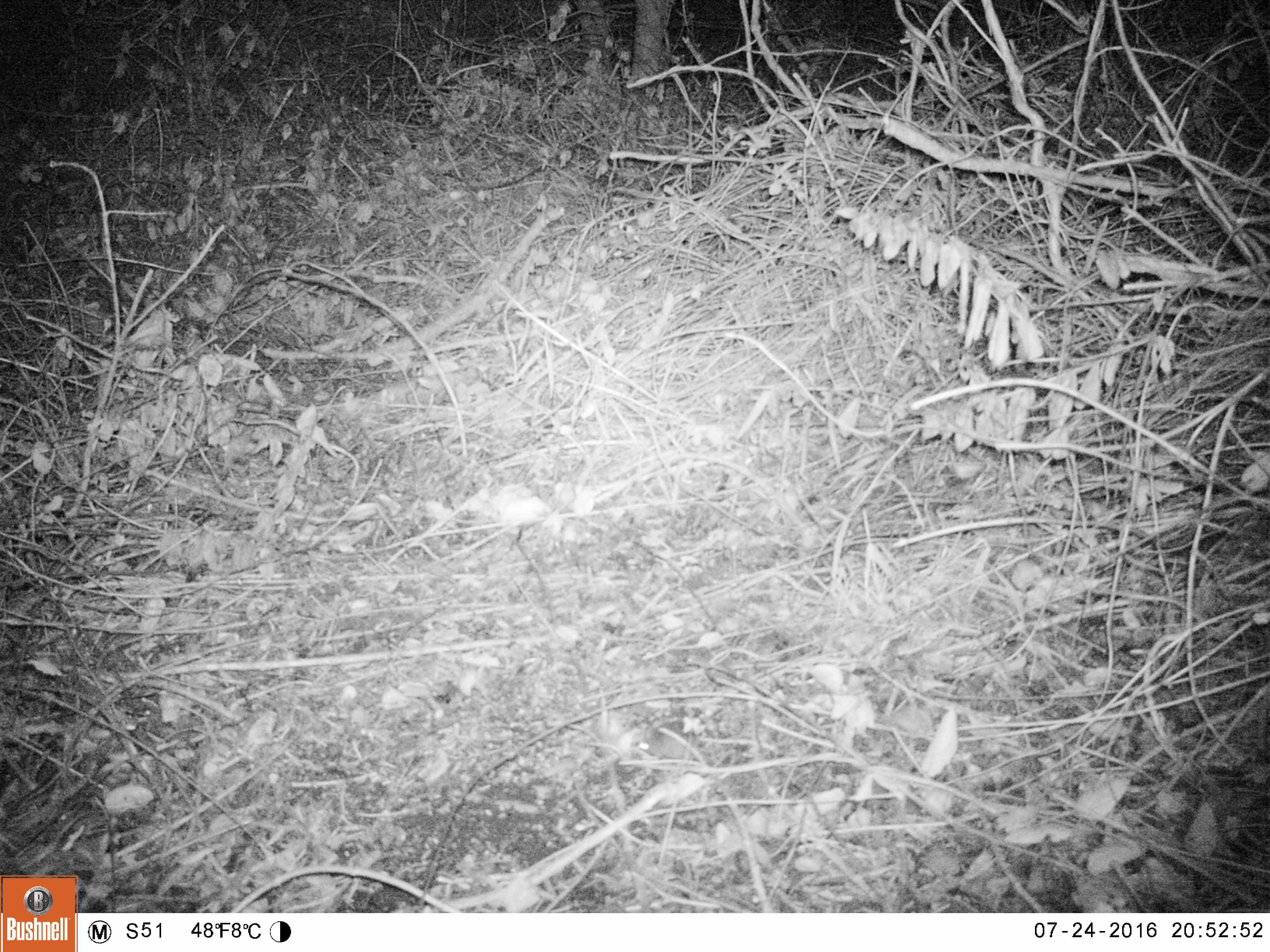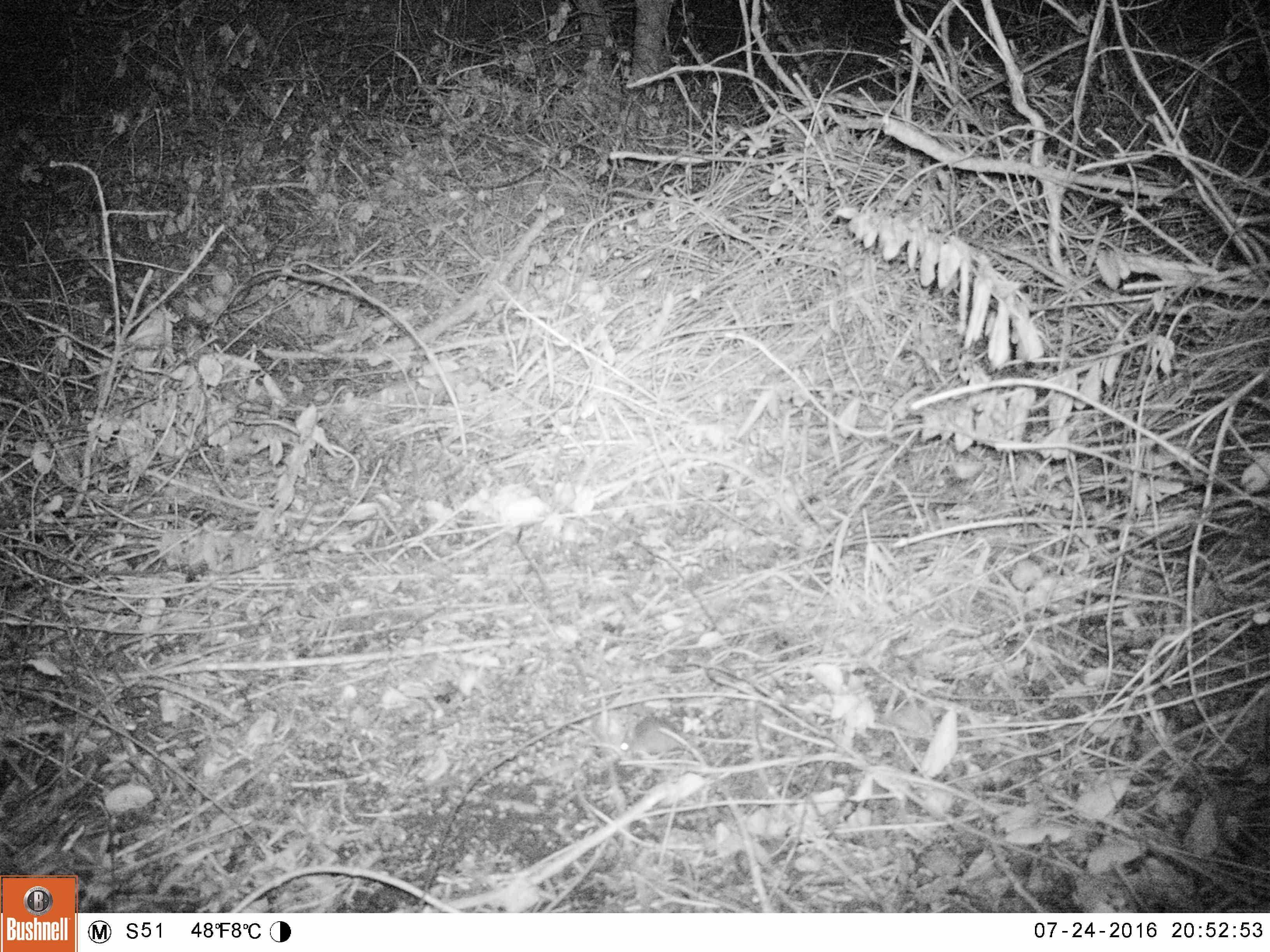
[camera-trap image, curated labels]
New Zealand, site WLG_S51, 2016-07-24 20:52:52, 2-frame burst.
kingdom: Animalia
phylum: Chordata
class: Mammalia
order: Rodentia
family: Muridae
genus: Mus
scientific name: Mus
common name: mouse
Mouse (Mus).